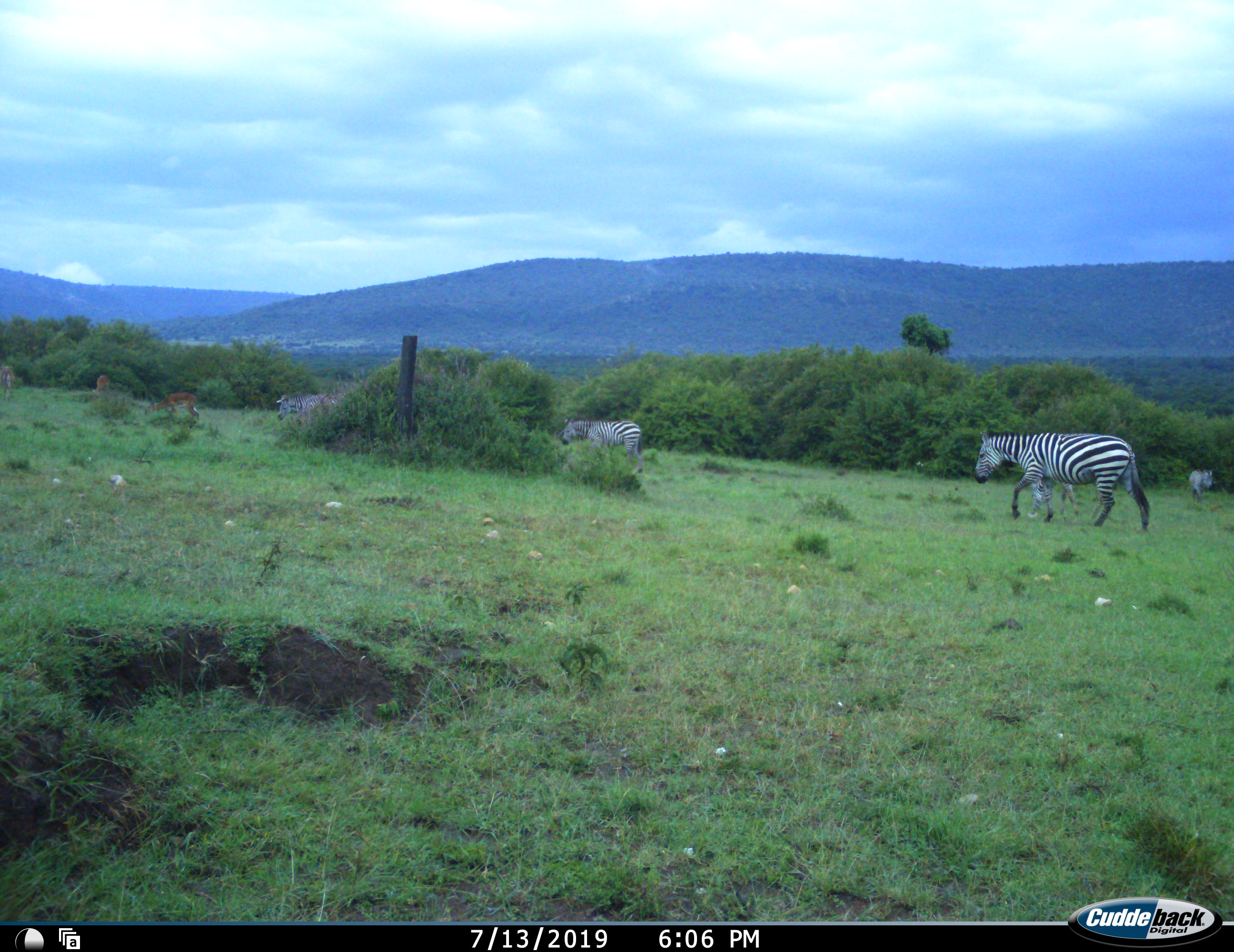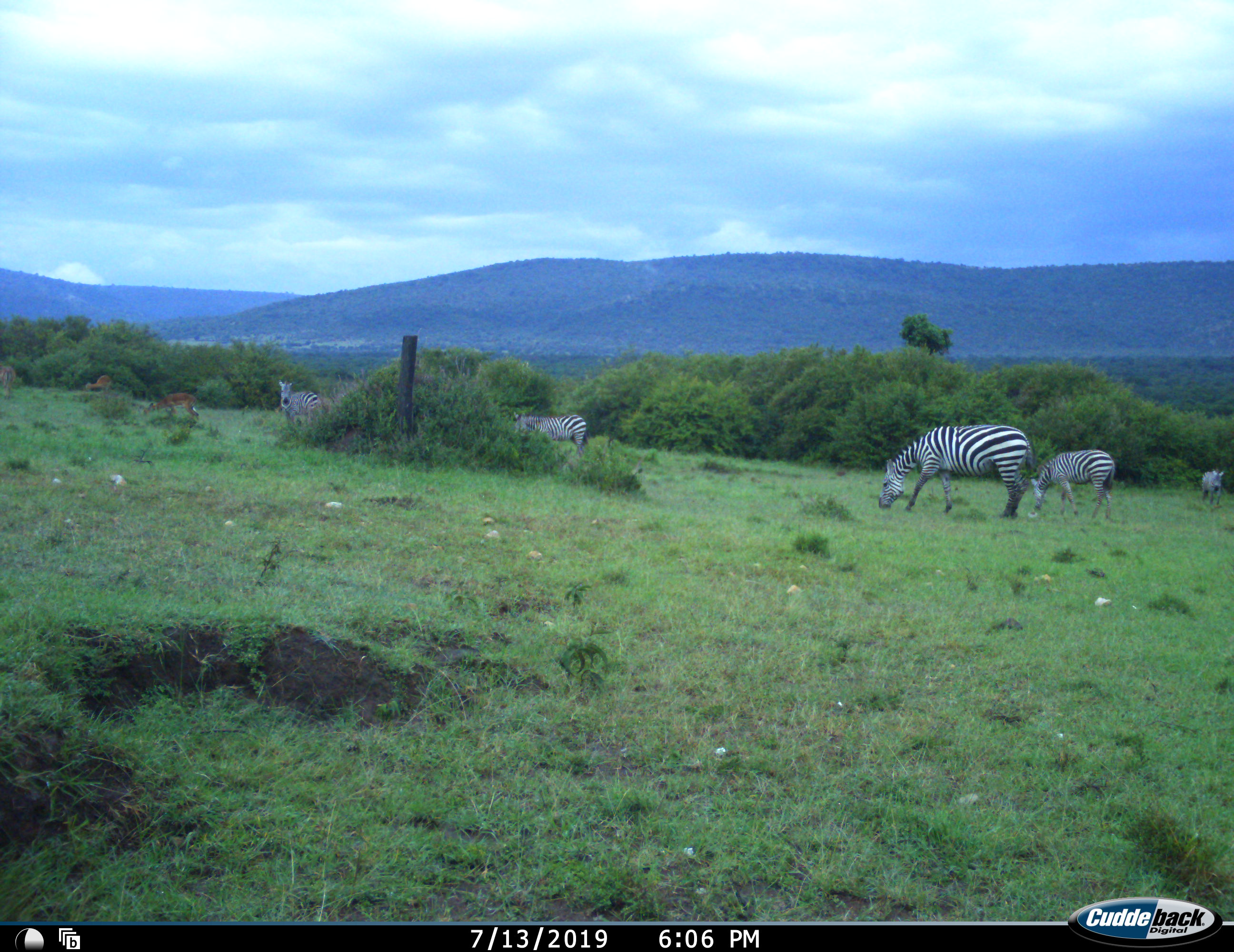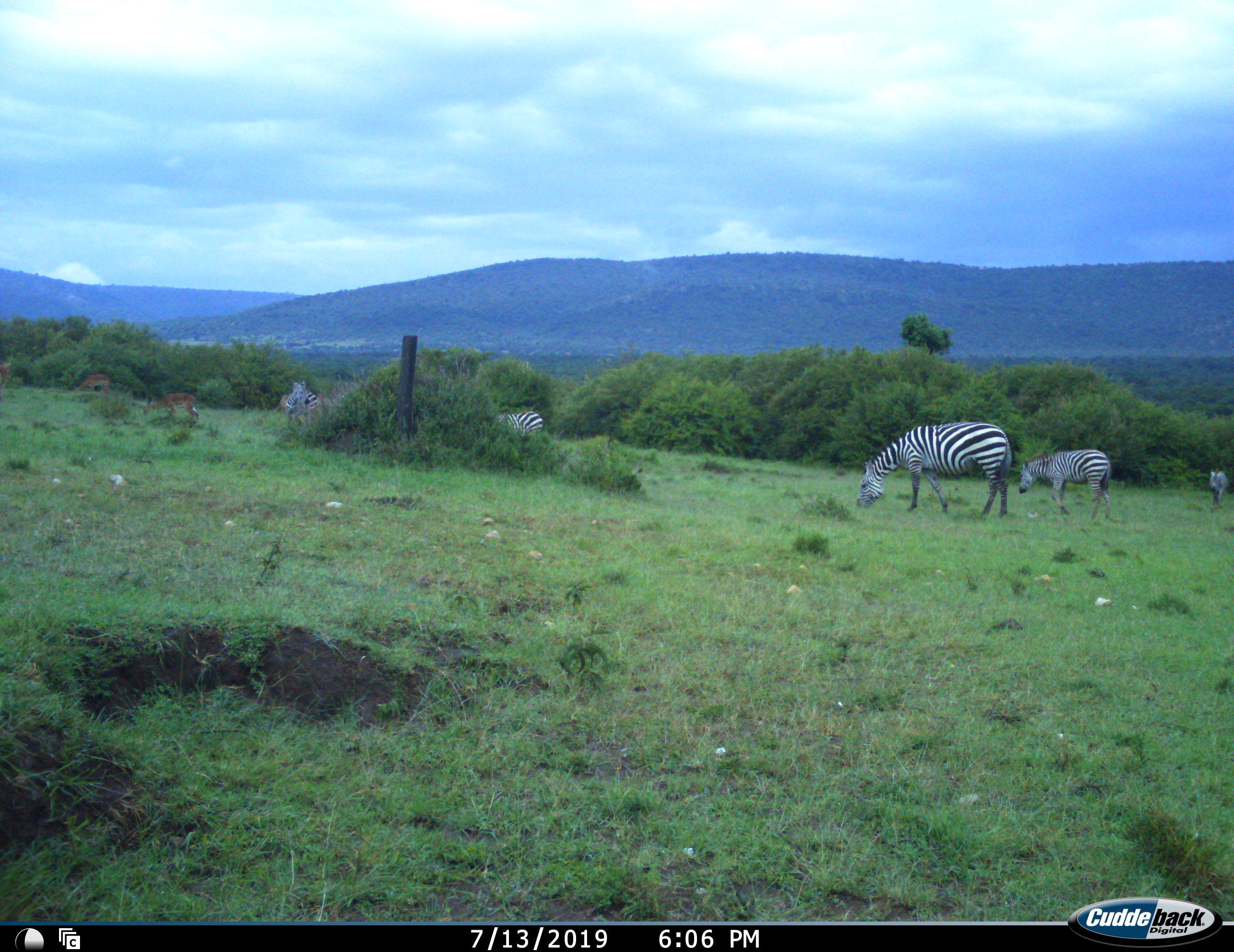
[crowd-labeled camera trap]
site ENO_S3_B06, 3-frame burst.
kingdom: Animalia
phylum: Chordata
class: Mammalia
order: Artiodactyla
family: Bovidae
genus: Aepyceros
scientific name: Aepyceros melampus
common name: impala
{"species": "impala (Aepyceros melampus)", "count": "3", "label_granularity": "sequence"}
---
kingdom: Animalia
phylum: Chordata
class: Mammalia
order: Perissodactyla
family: Equidae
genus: Equus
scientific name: Equus quagga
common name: plains zebra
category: zebraplains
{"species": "zebraplains (plains zebra) (Equus quagga)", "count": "5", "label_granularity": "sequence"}